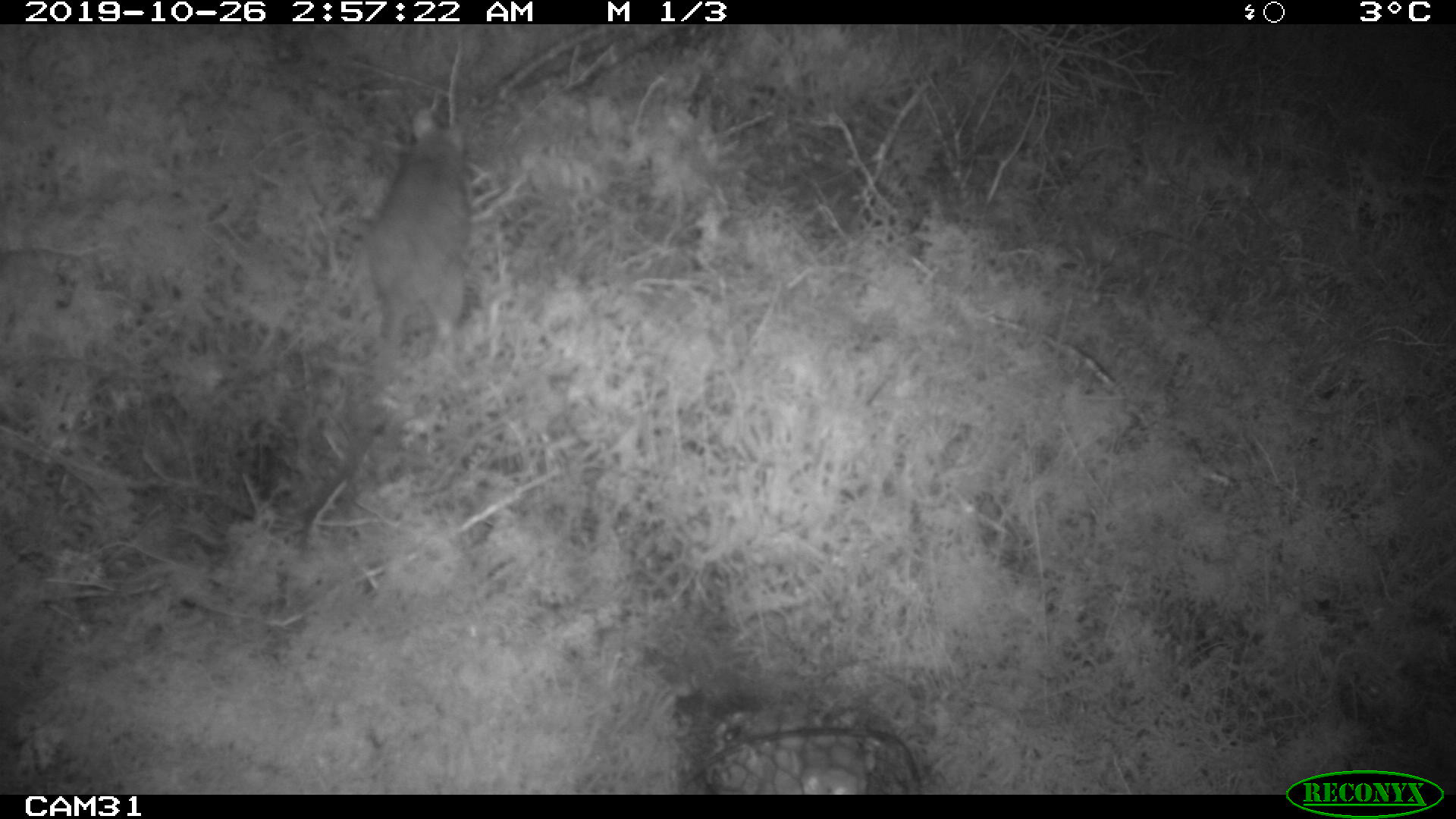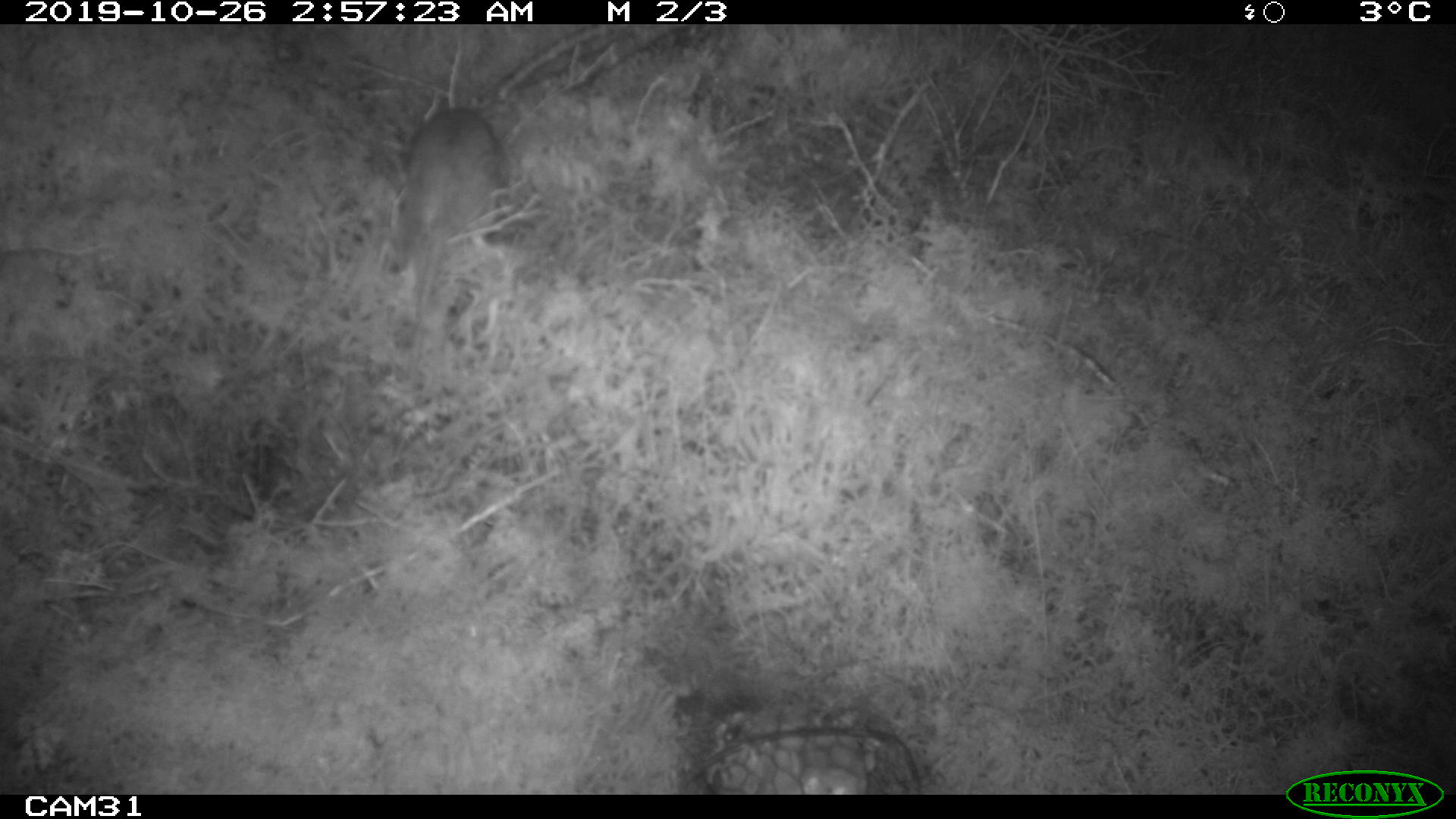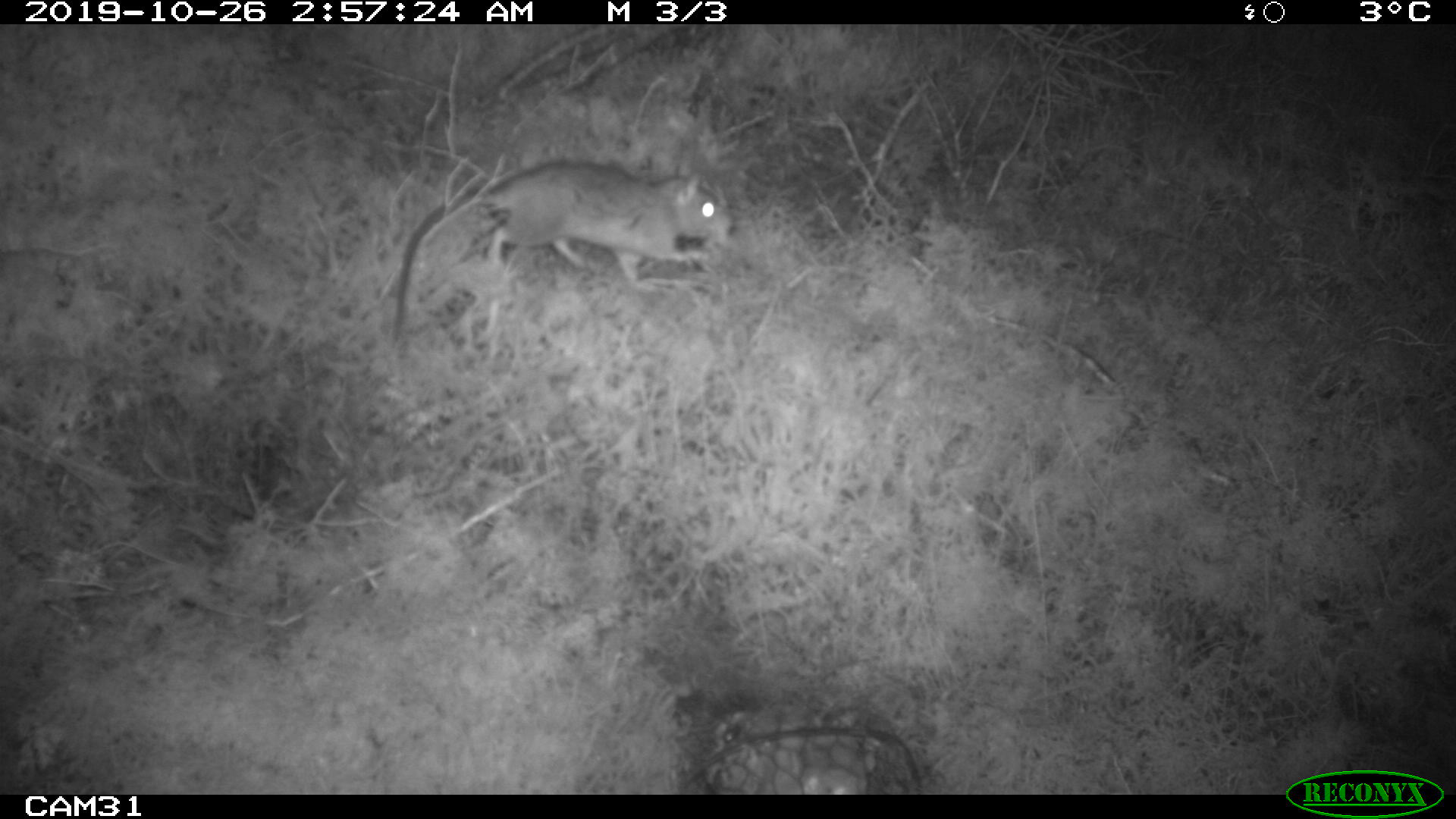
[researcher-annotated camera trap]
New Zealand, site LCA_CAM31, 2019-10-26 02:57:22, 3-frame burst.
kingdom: Animalia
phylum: Chordata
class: Mammalia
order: Rodentia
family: Muridae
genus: Rattus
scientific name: Rattus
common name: rat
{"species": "rat (Rattus)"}